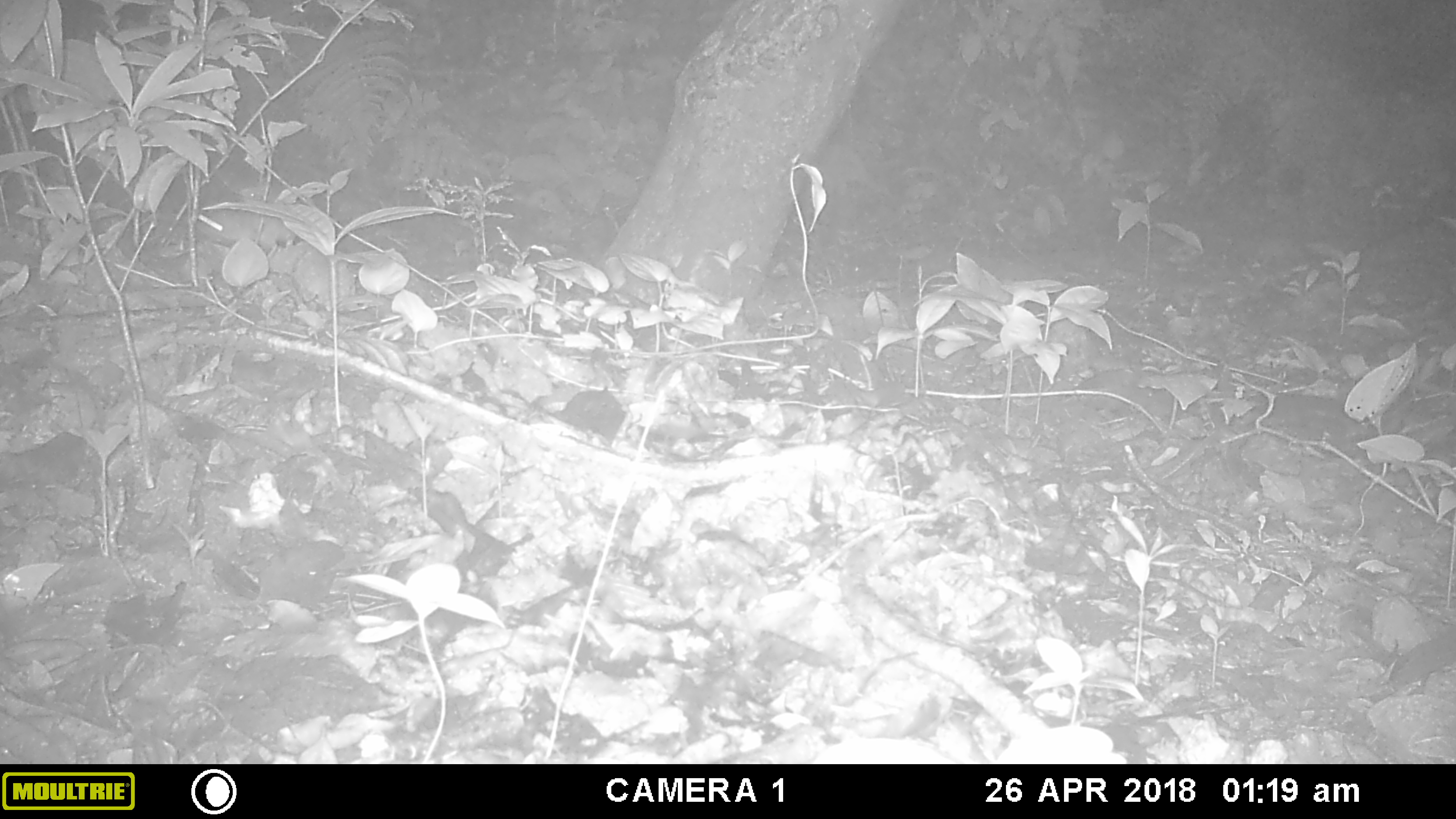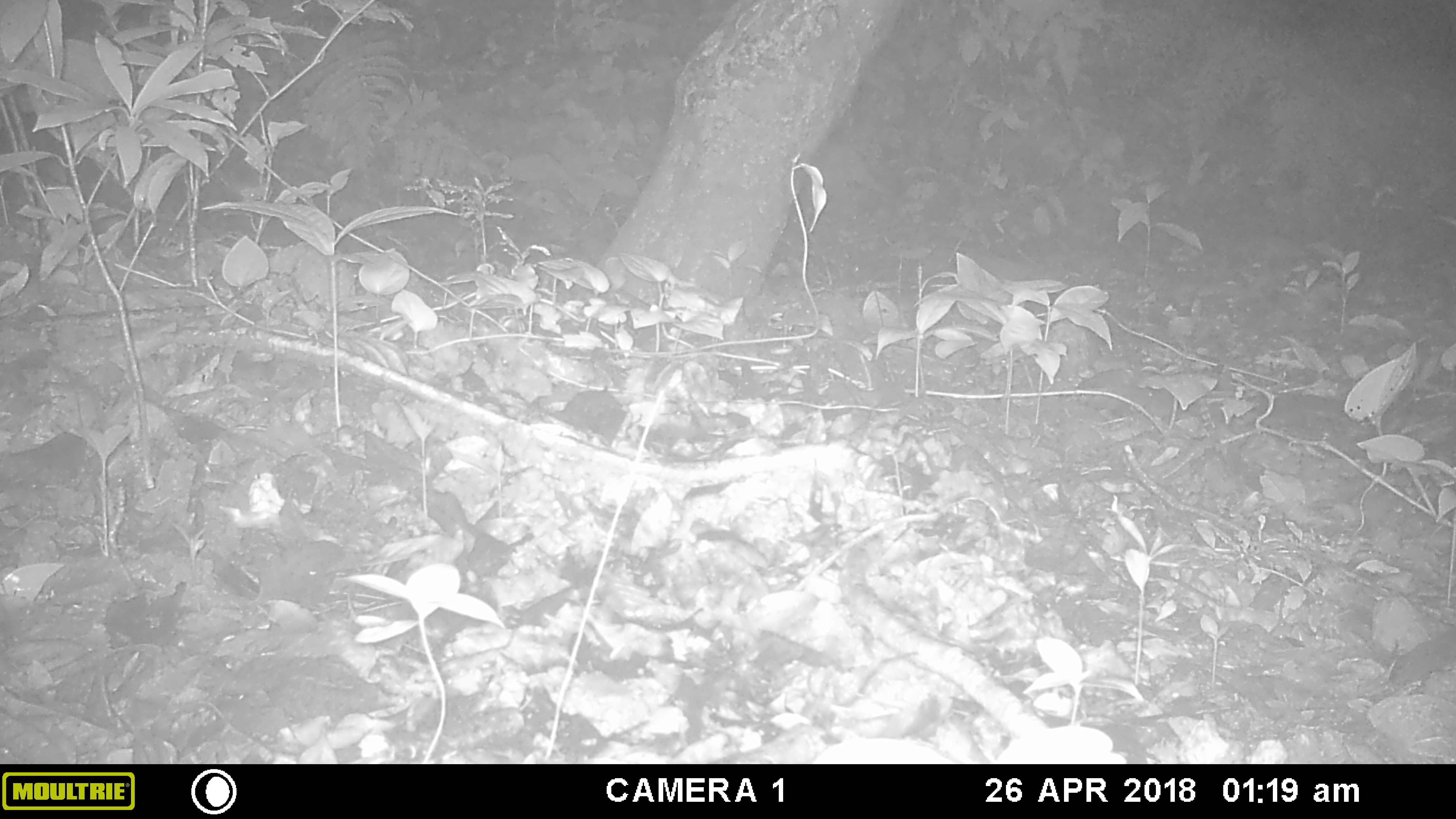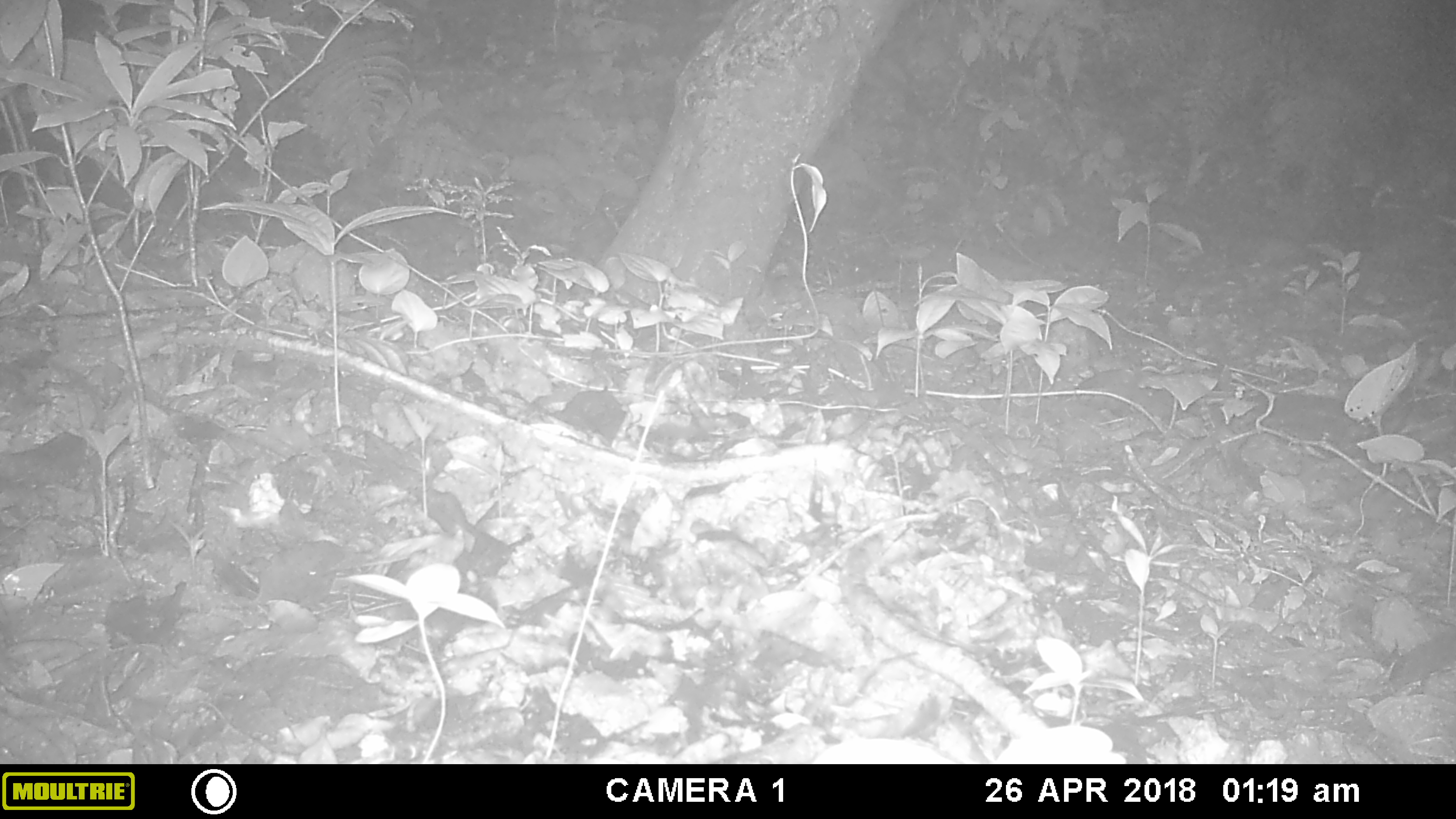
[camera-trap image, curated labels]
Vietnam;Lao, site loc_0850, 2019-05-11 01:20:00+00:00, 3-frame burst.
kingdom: Animalia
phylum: Chordata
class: Mammalia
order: Rodentia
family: Muridae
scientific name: Muridae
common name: old-world mice and rats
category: unidentified murid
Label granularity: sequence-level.